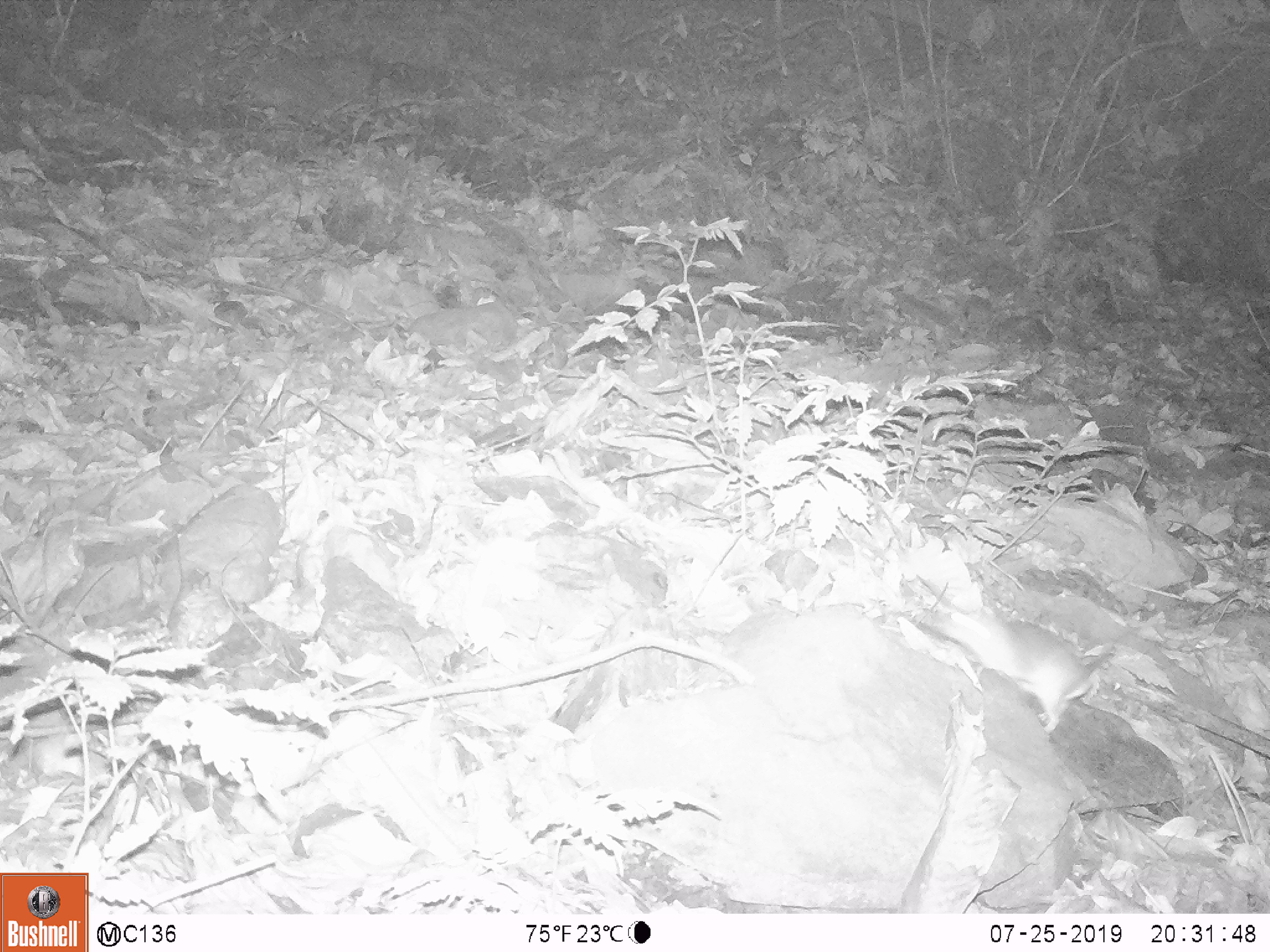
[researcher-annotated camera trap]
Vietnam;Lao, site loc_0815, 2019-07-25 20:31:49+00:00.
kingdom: Animalia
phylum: Chordata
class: Mammalia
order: Rodentia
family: Muridae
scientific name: Muridae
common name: old-world mice and rats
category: unidentified murid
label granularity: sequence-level